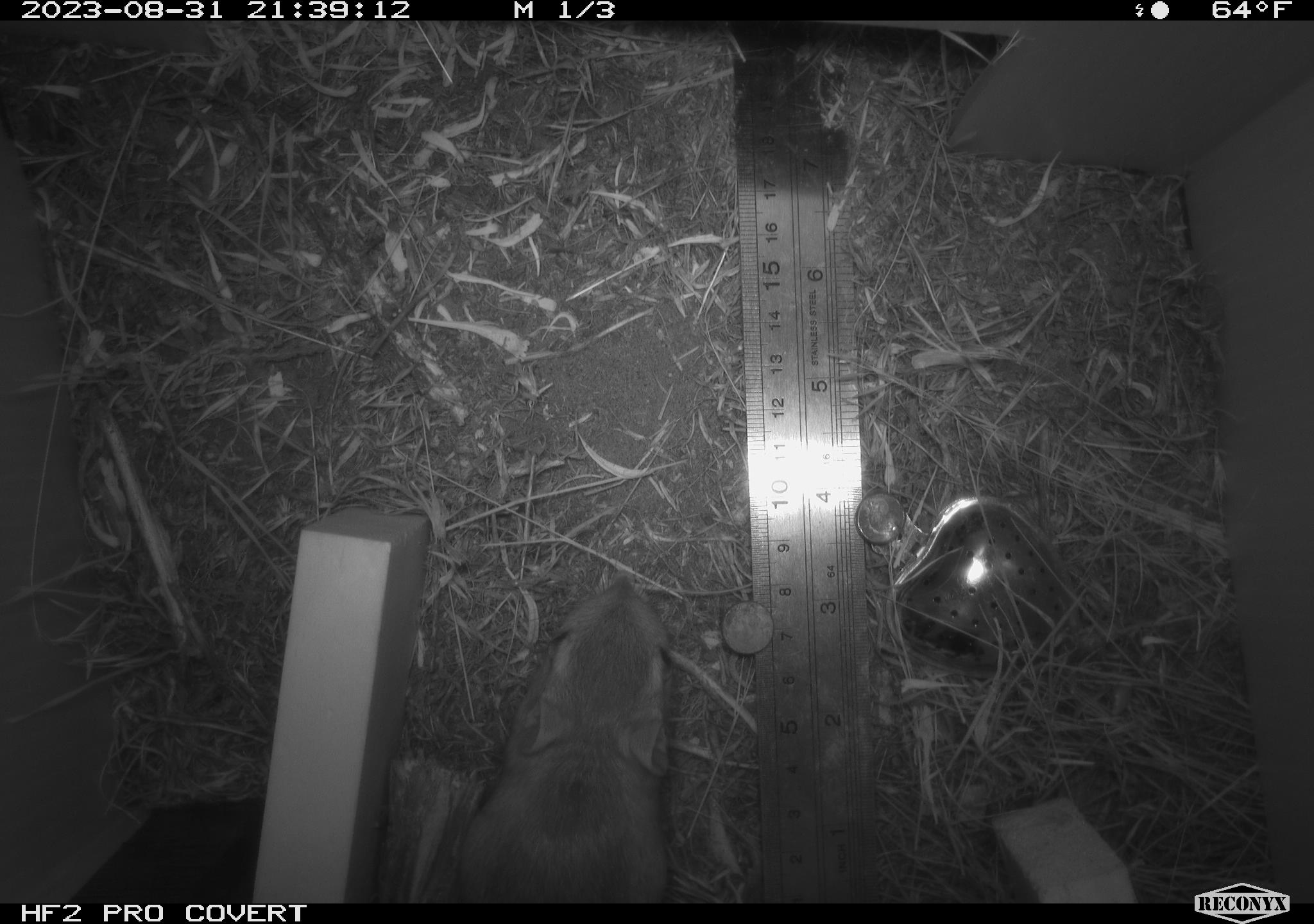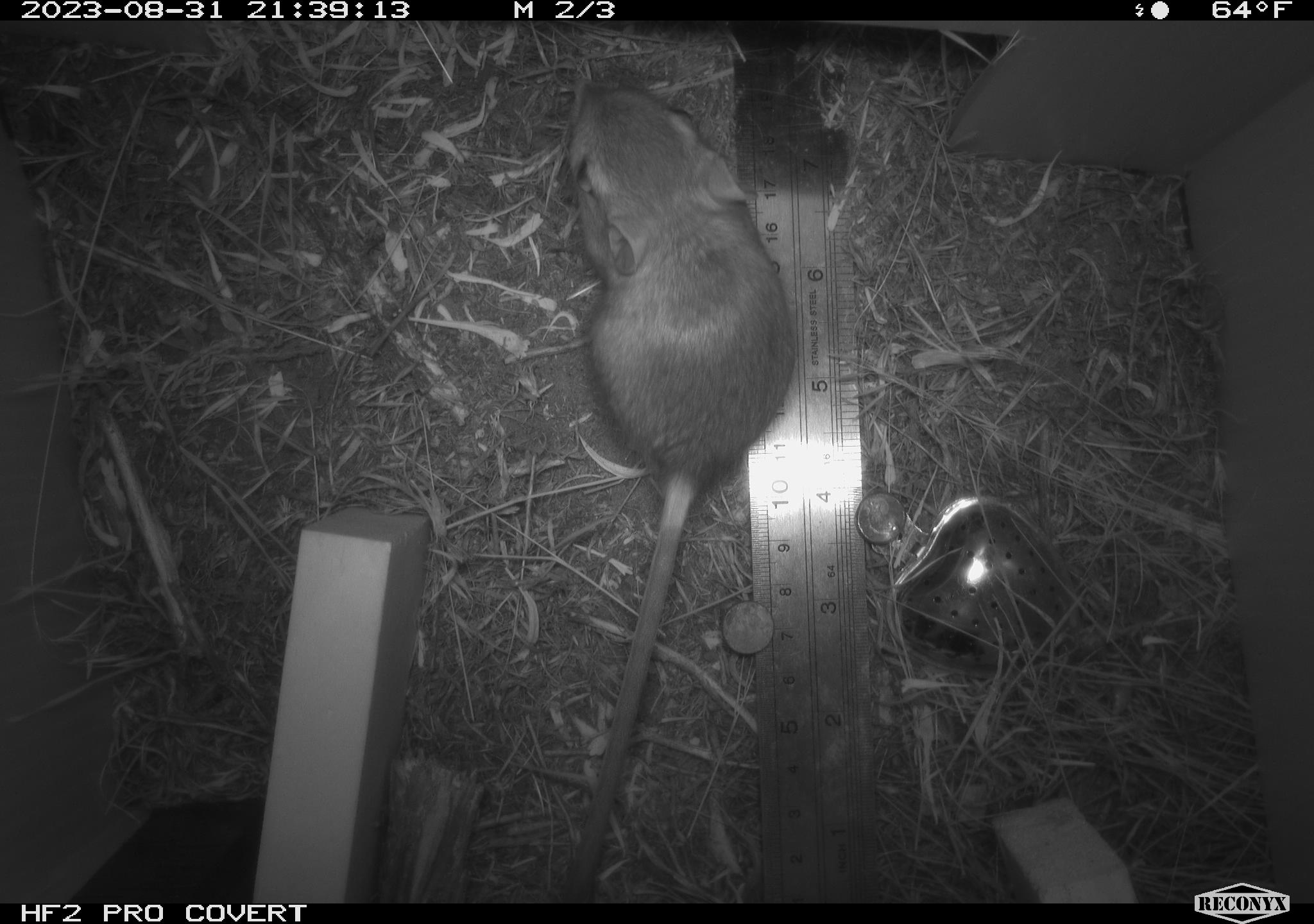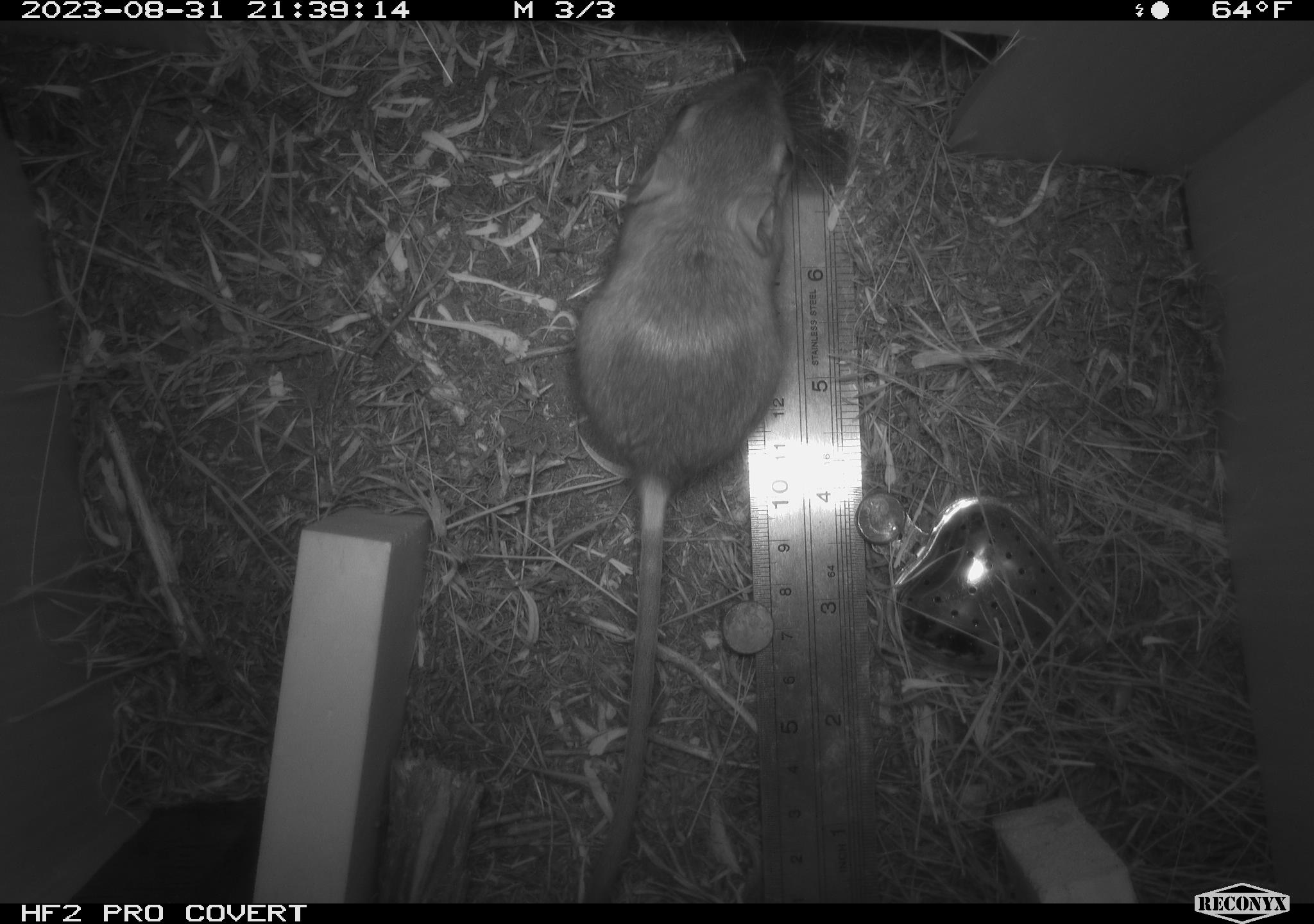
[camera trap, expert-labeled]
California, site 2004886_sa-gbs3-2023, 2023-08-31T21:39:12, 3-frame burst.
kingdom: Animalia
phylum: Chordata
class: Mammalia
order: Rodentia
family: Heteromyidae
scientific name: Heteromyidae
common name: kangaroo rats and pocket mice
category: heteromyidae family